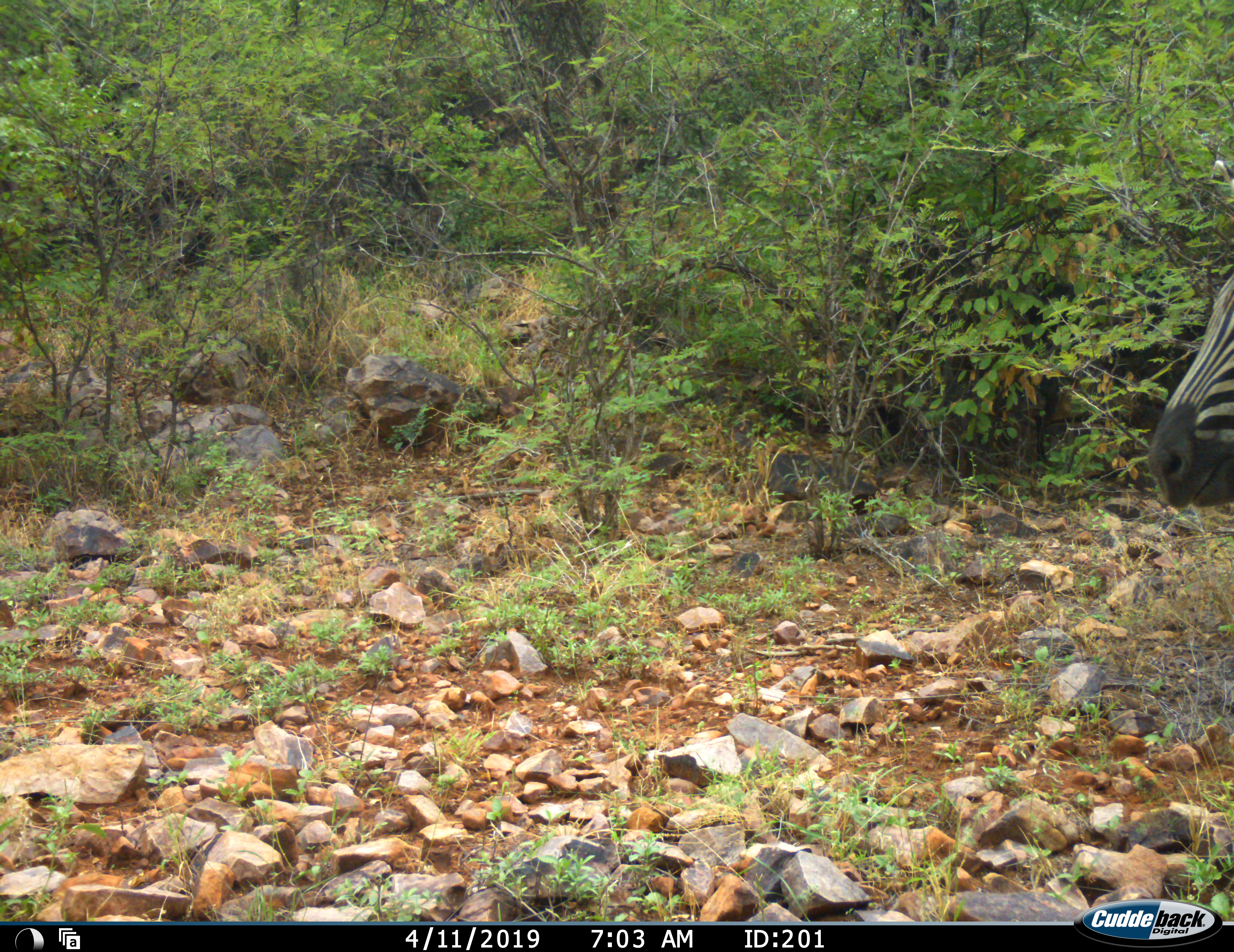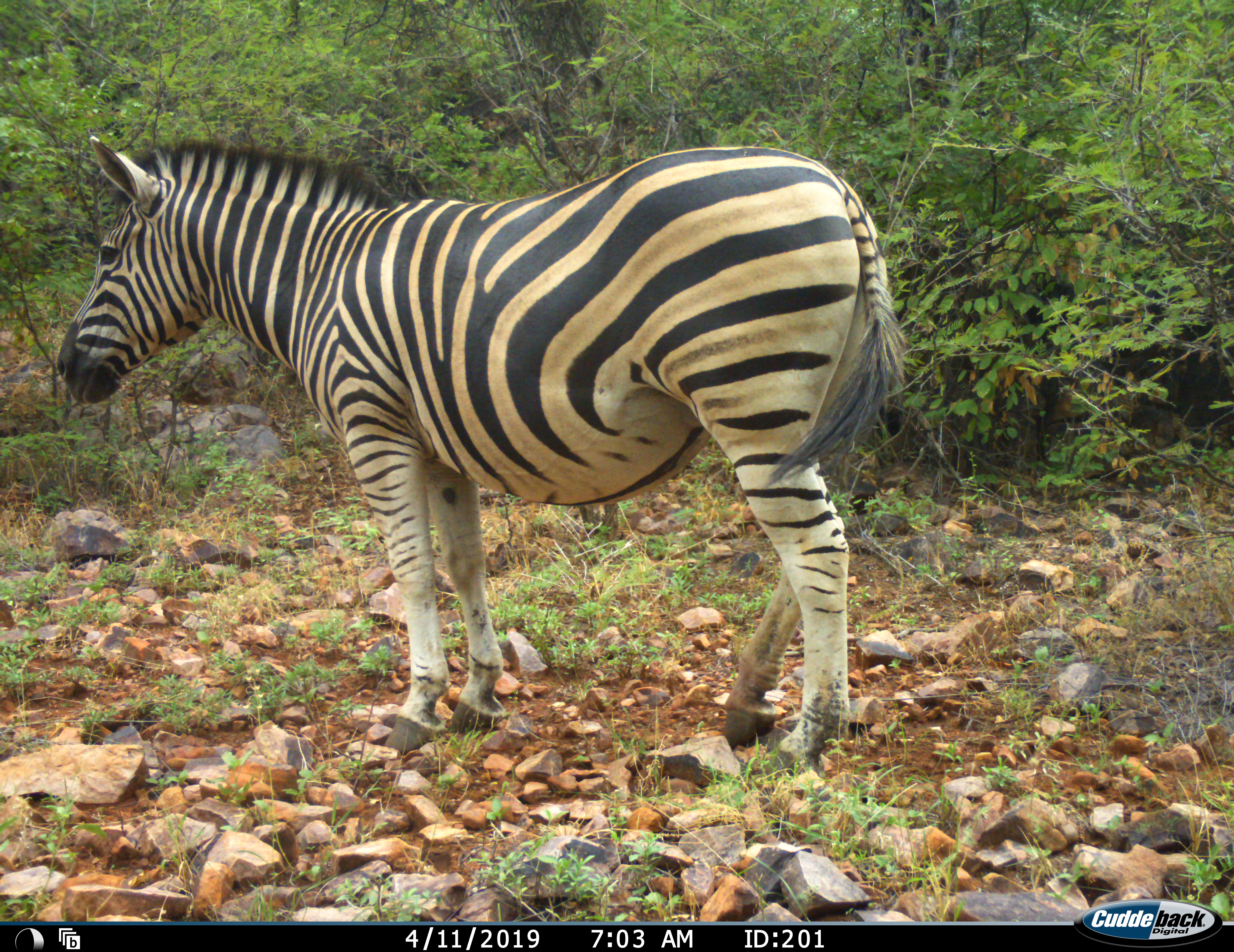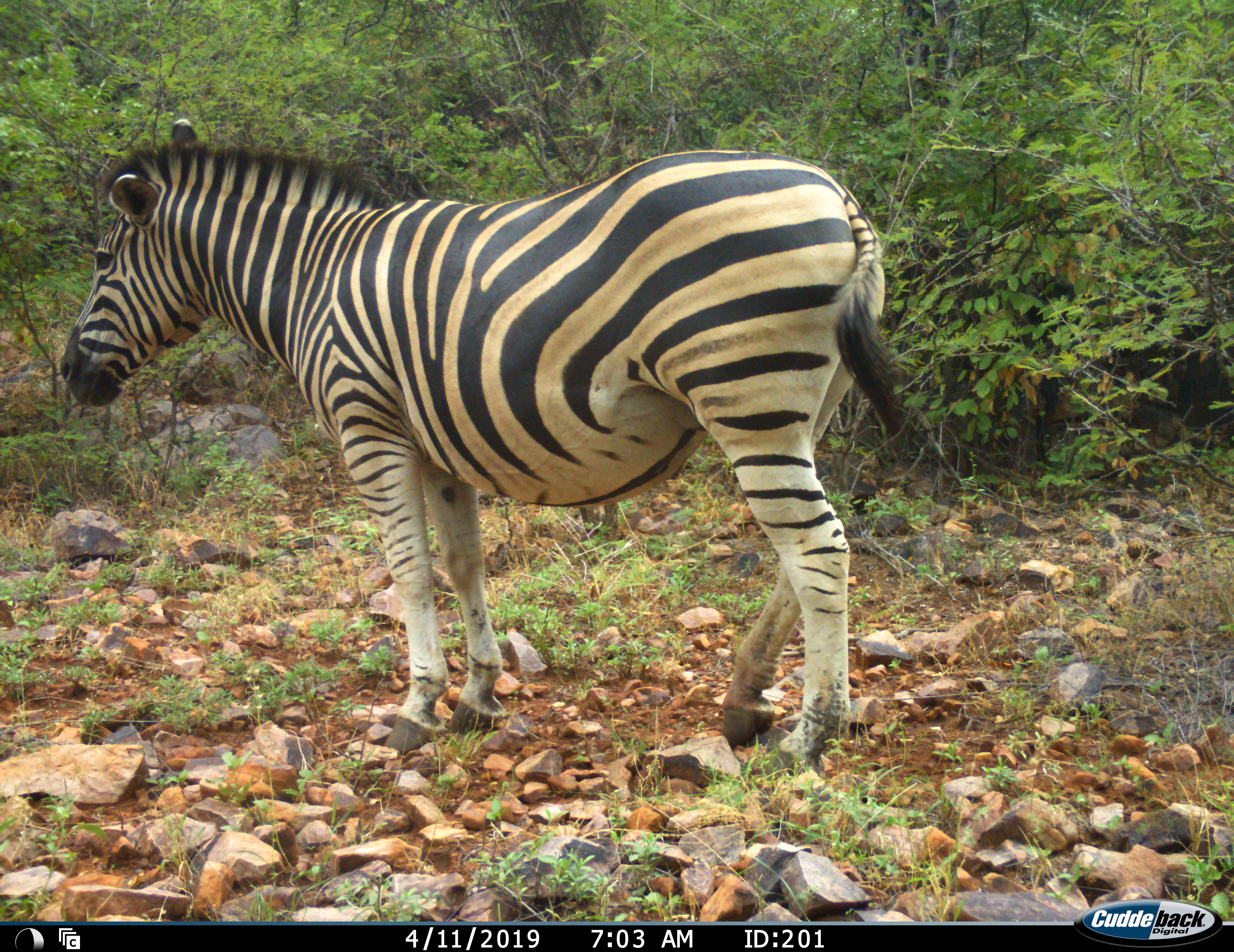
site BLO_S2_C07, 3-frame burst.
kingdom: Animalia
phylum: Chordata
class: Mammalia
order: Perissodactyla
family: Equidae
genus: Equus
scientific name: Equus quagga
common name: plains zebra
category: zebraplains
Zebraplains (plains zebra) (Equus quagga), count 1. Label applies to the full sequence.